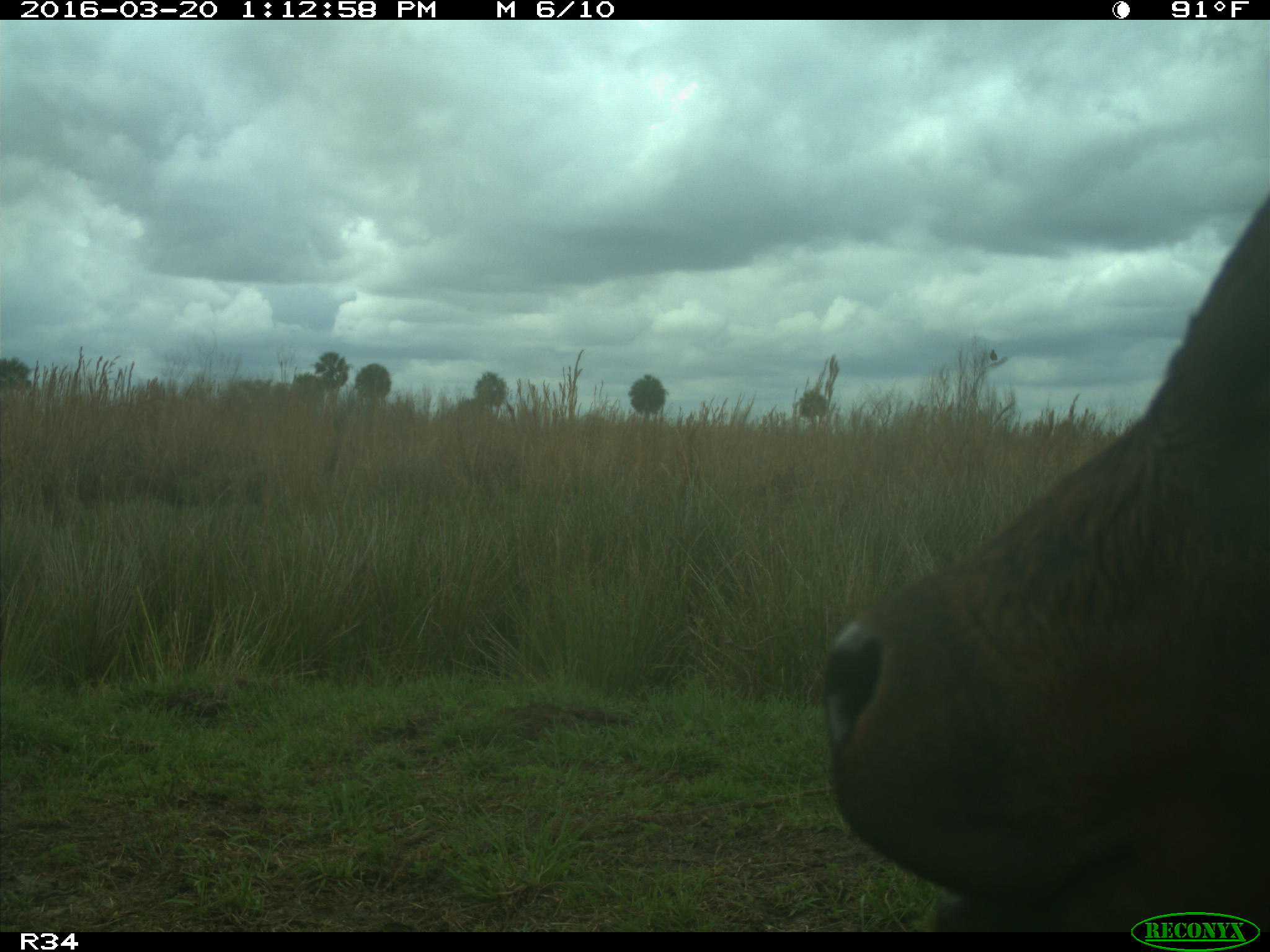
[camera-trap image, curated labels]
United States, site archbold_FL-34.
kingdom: Animalia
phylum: Chordata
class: Mammalia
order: Artiodactyla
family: Bovidae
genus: Bos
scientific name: Bos taurus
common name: domestic cow